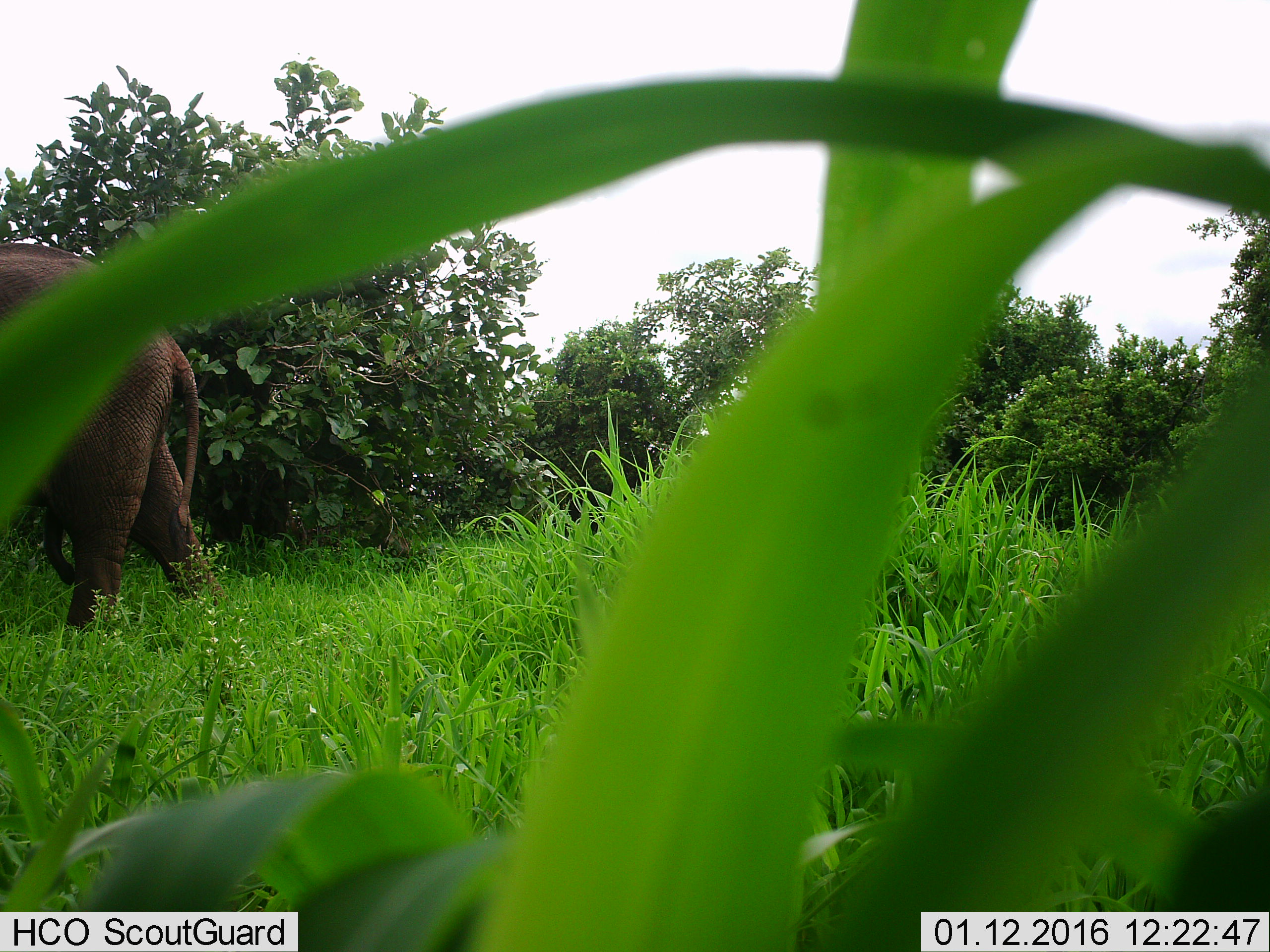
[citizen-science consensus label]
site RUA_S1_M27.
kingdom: Animalia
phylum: Chordata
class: Mammalia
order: Proboscidea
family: Elephantidae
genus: Loxodonta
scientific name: Loxodonta africana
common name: african bush elephant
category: elephant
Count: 1.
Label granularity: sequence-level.